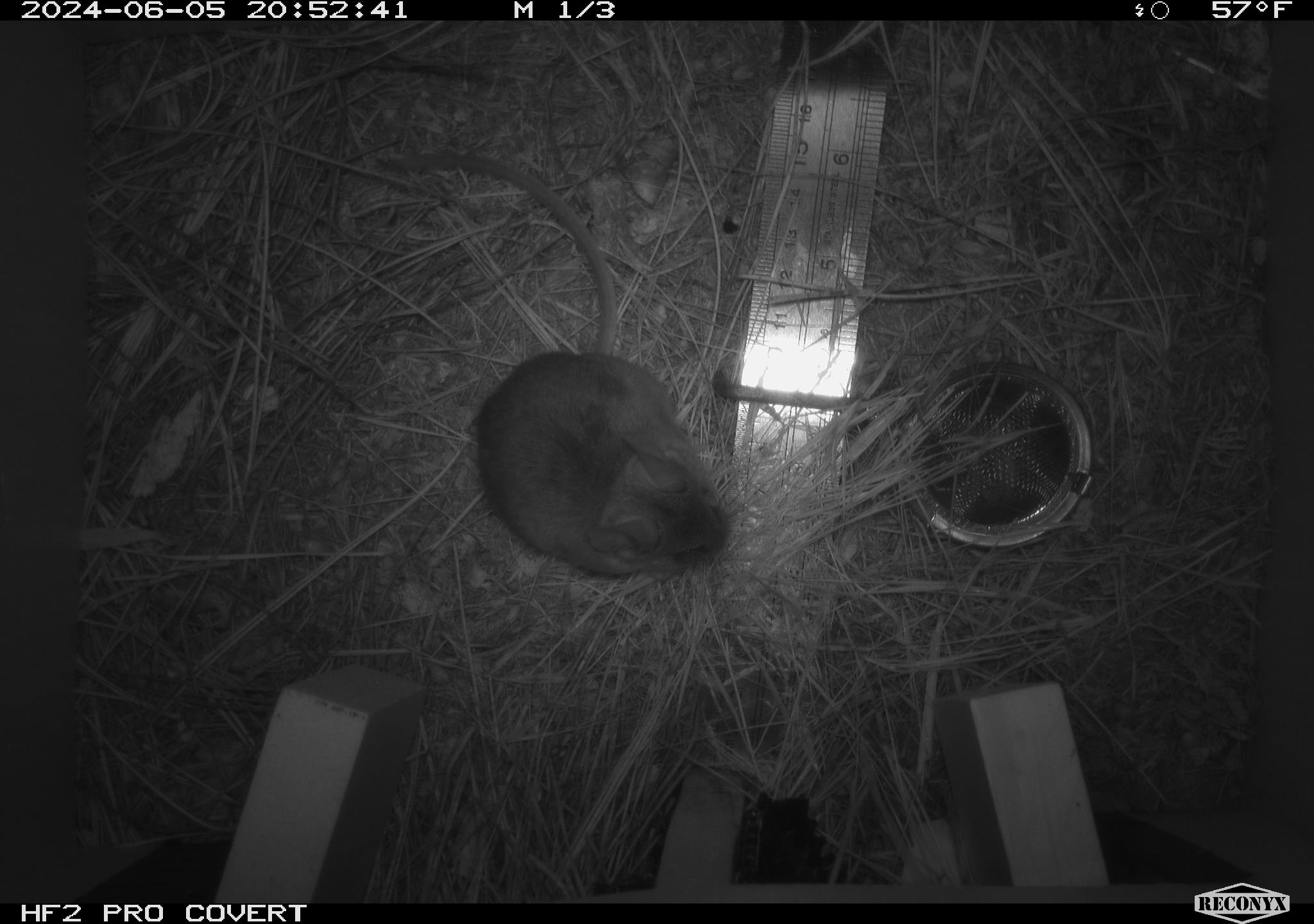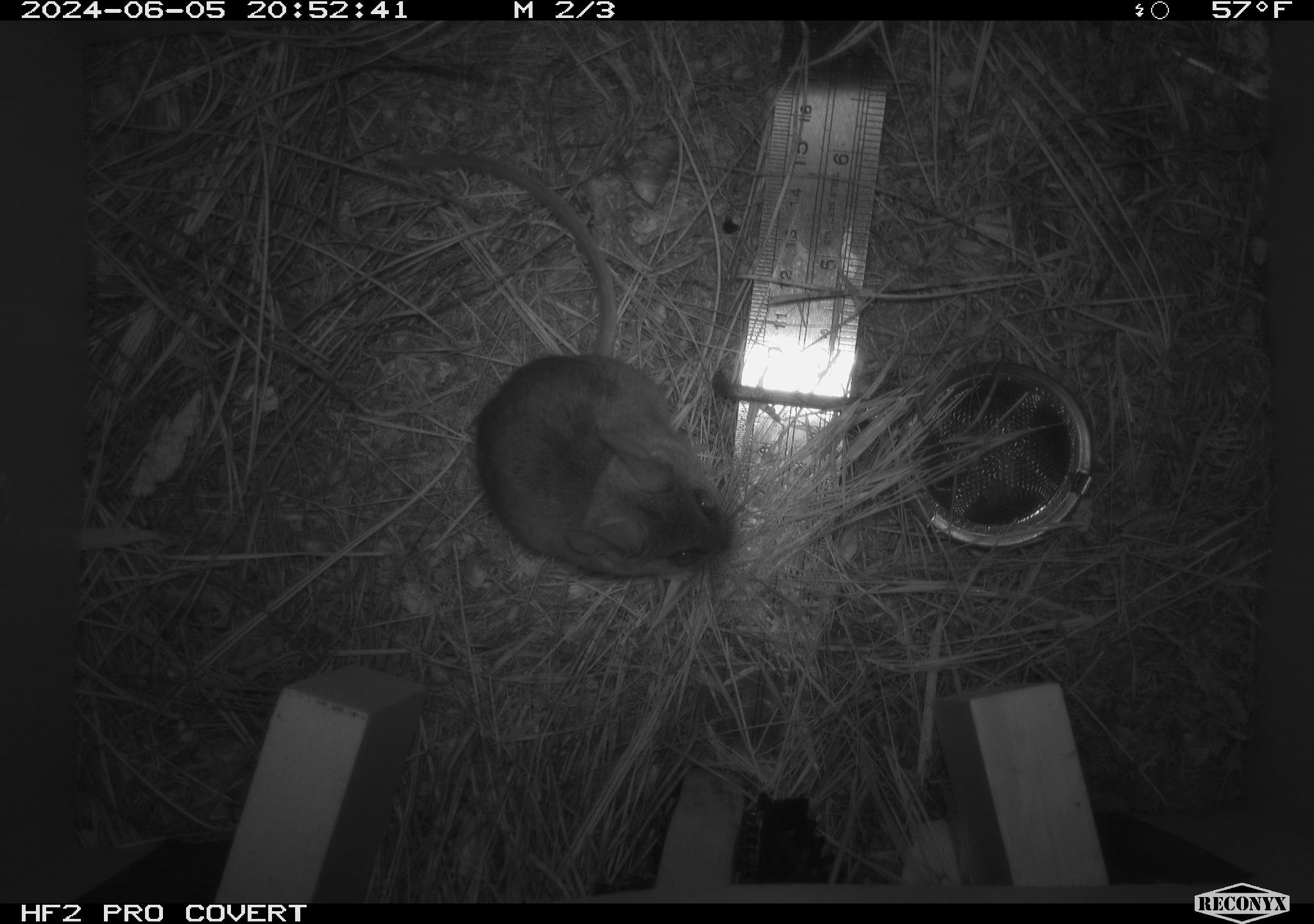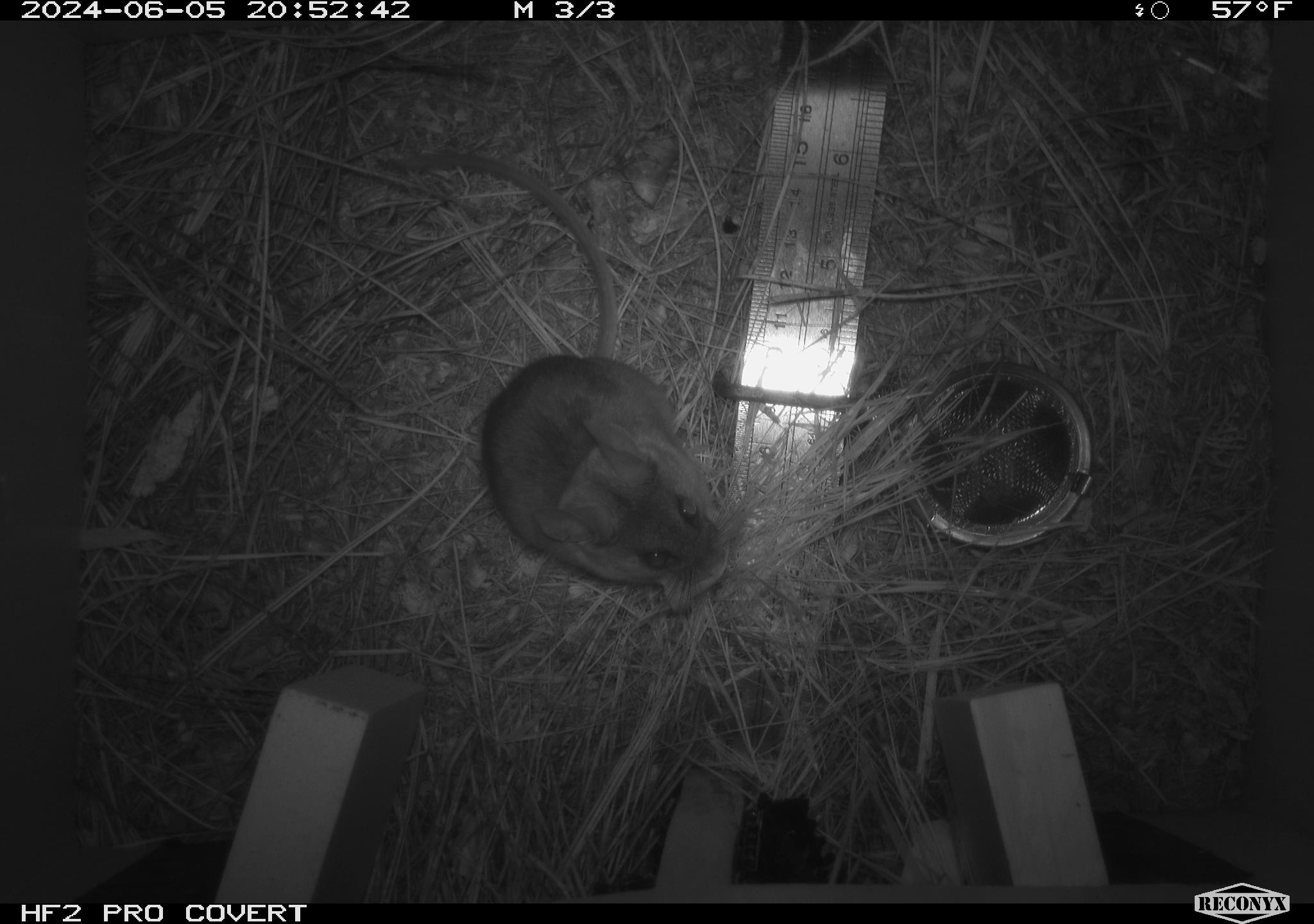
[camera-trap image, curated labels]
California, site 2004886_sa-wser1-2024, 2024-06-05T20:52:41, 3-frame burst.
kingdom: Animalia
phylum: Chordata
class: Mammalia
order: Rodentia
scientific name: Rodentia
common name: mouse species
Mouse species (Rodentia).